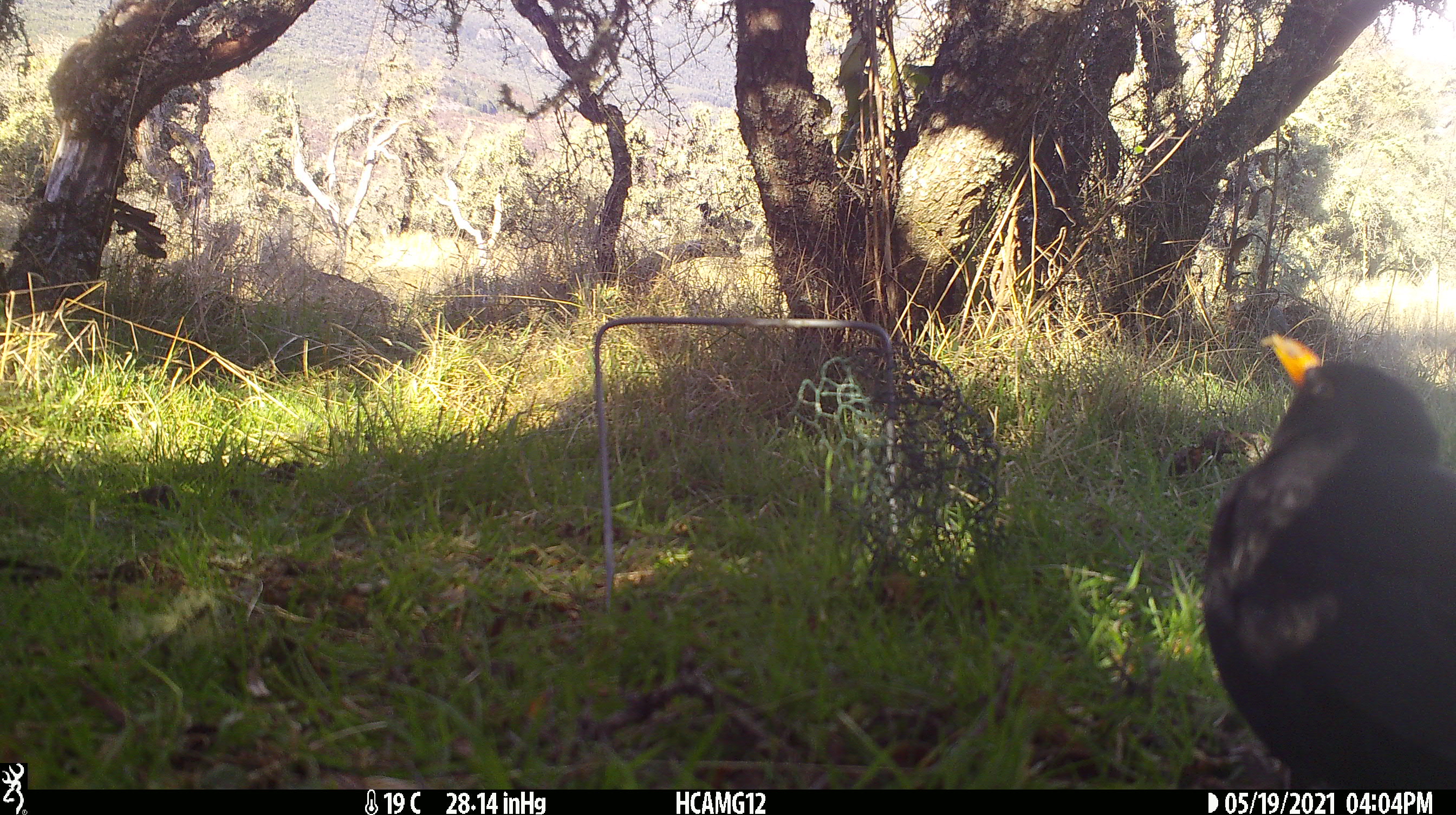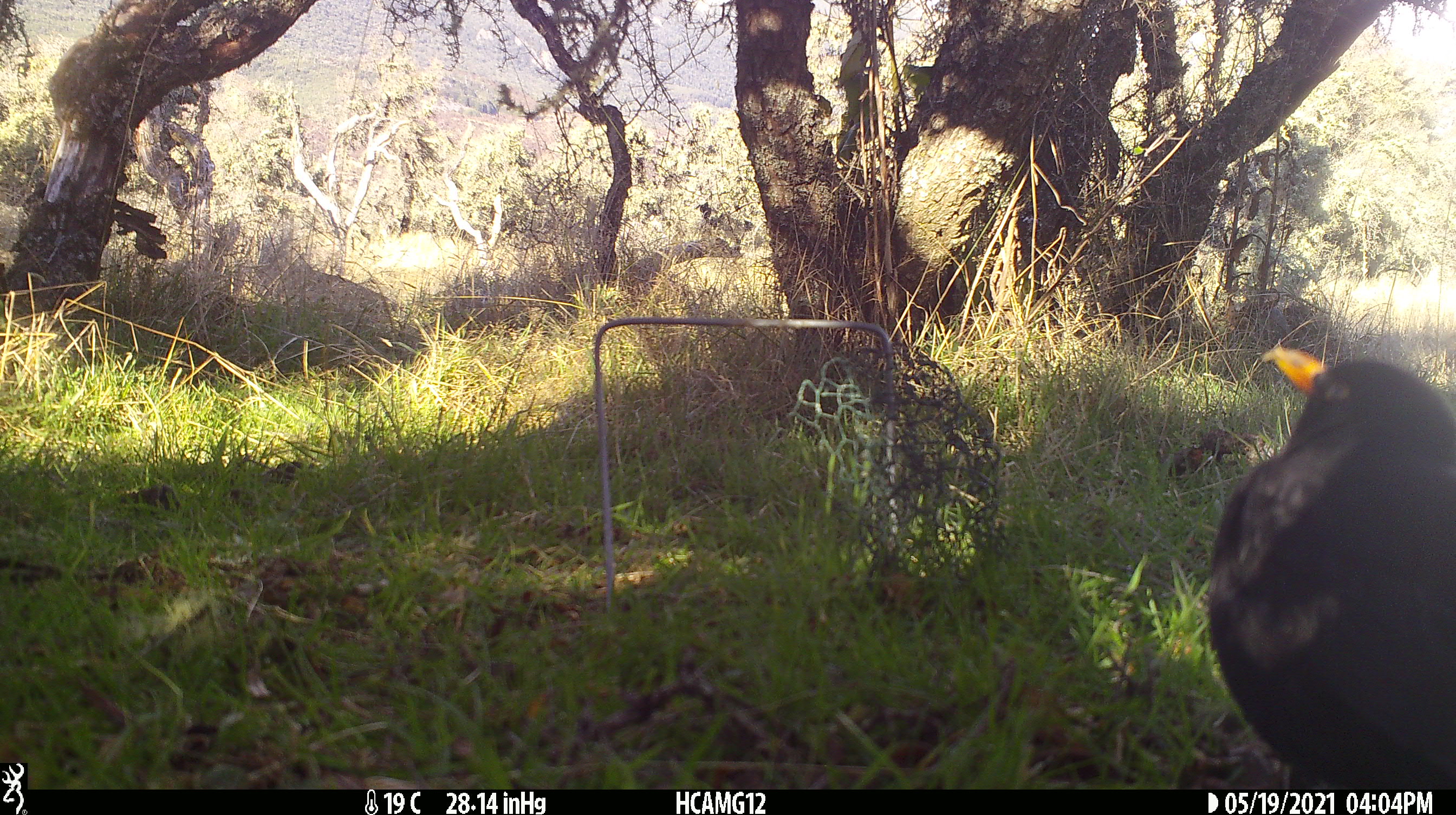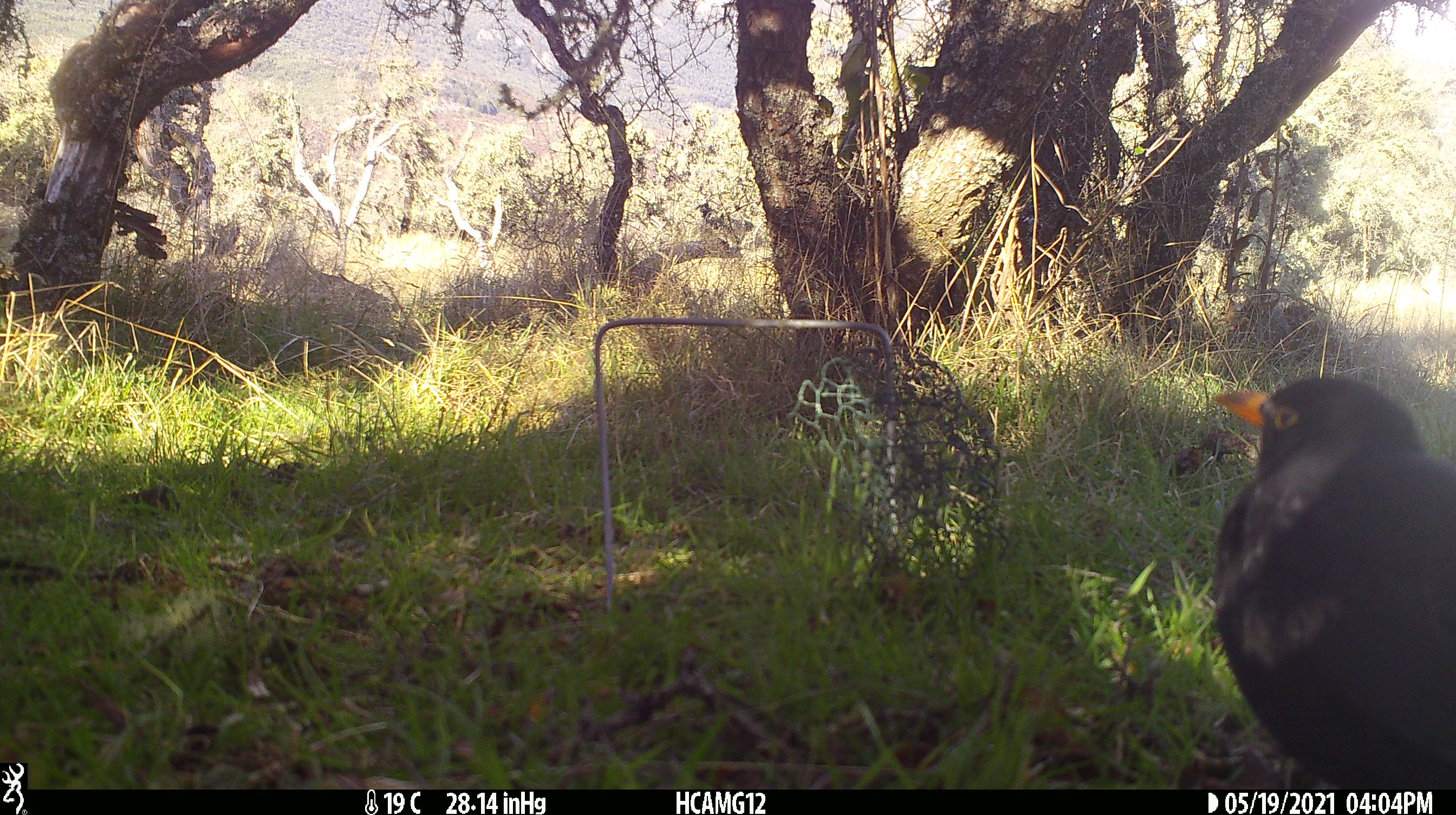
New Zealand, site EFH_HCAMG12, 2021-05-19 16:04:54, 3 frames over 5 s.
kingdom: Animalia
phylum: Chordata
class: Aves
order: Passeriformes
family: Turdidae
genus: Turdus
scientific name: Turdus merula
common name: eurasian blackbird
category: blackbird